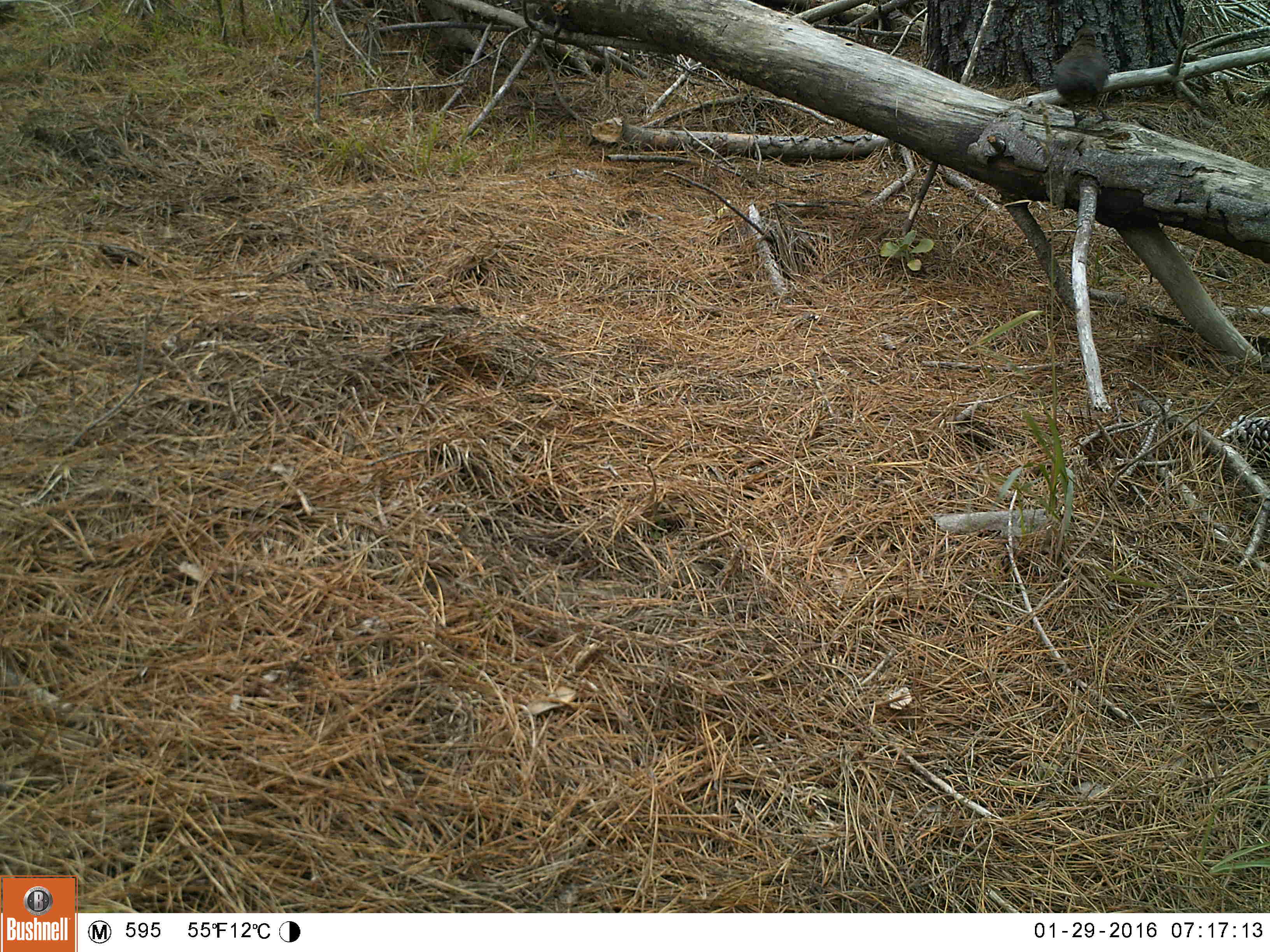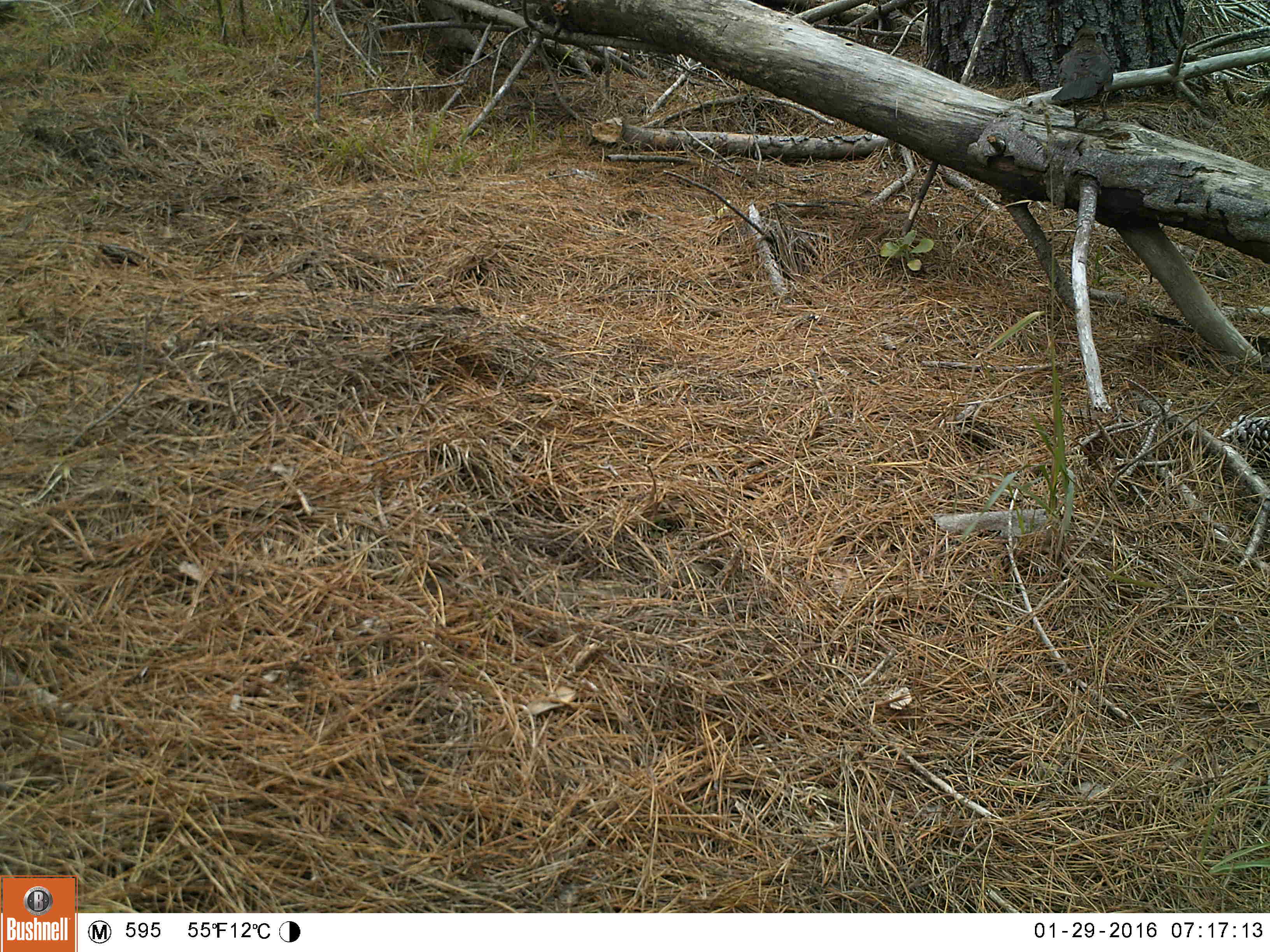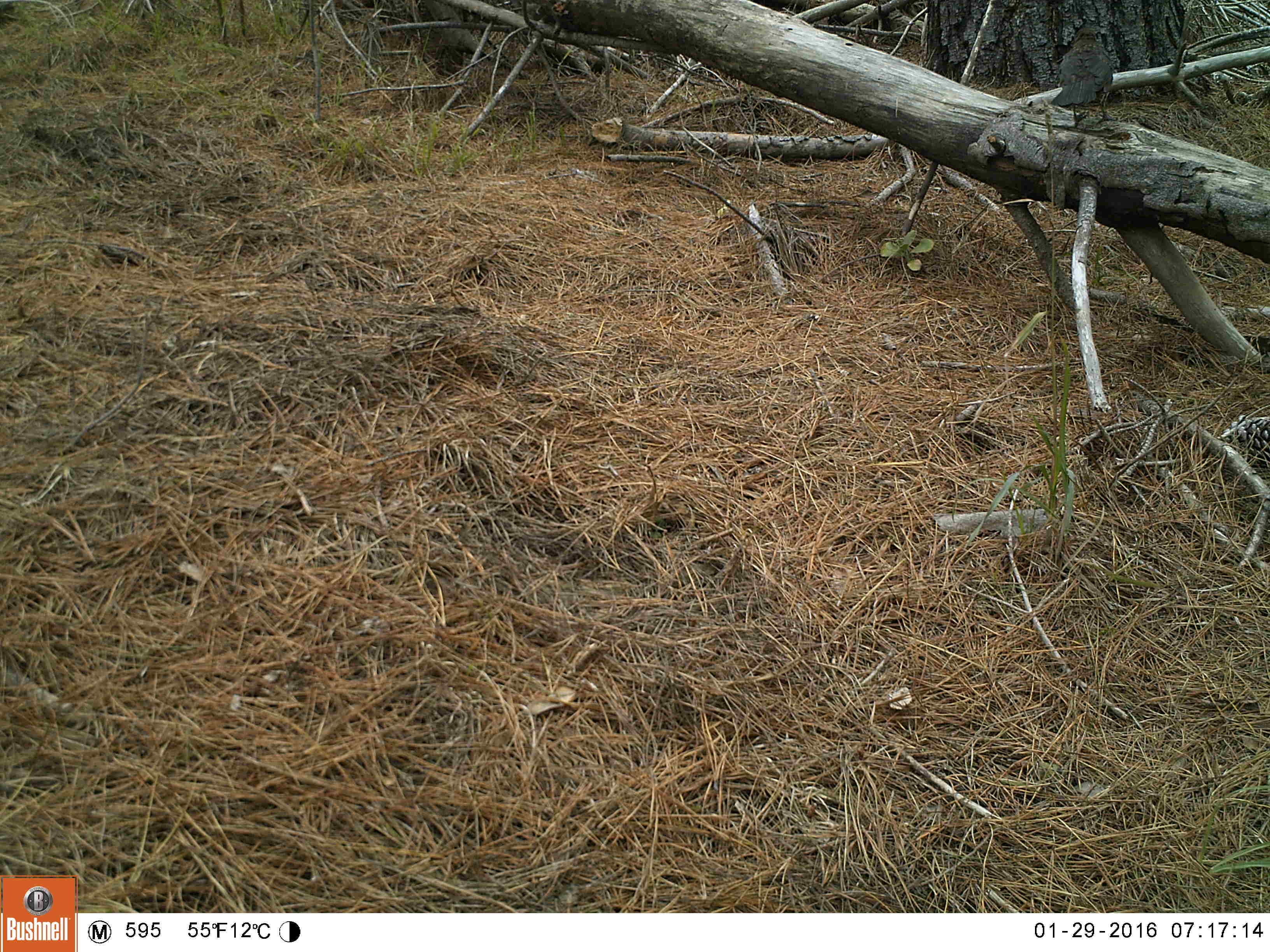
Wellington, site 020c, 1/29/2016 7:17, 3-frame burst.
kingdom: Animalia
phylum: Chordata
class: Aves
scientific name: Aves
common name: bird